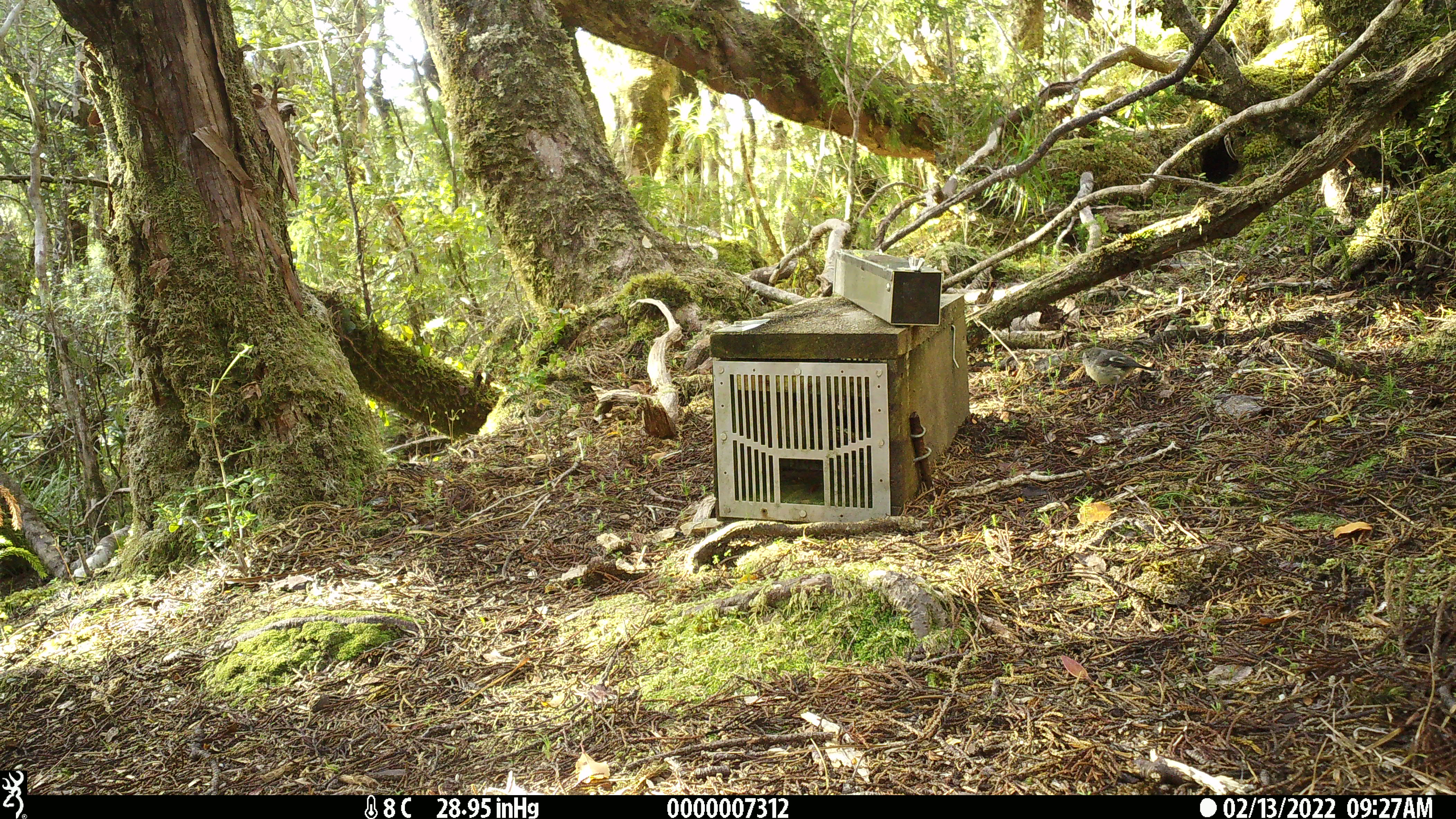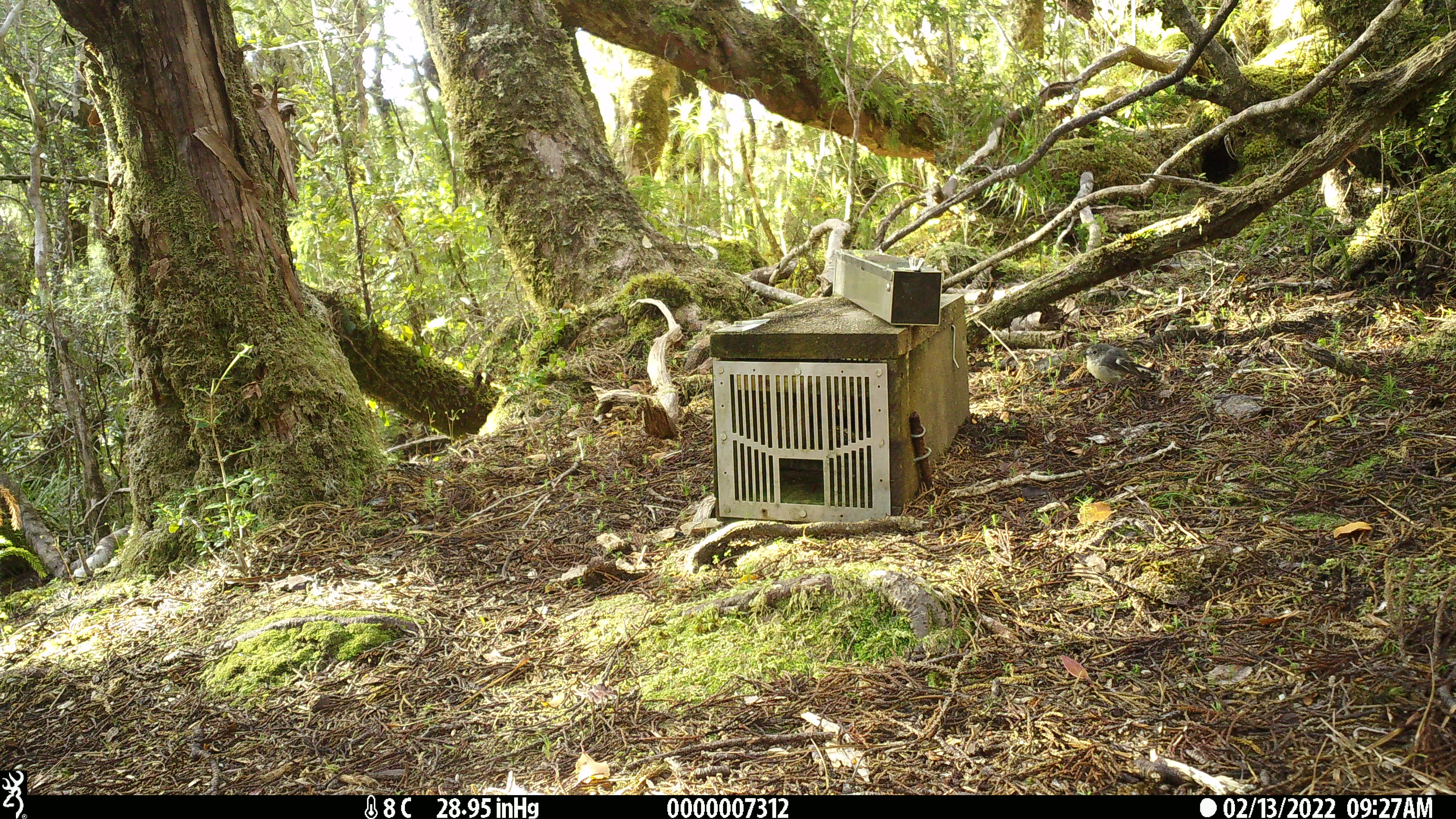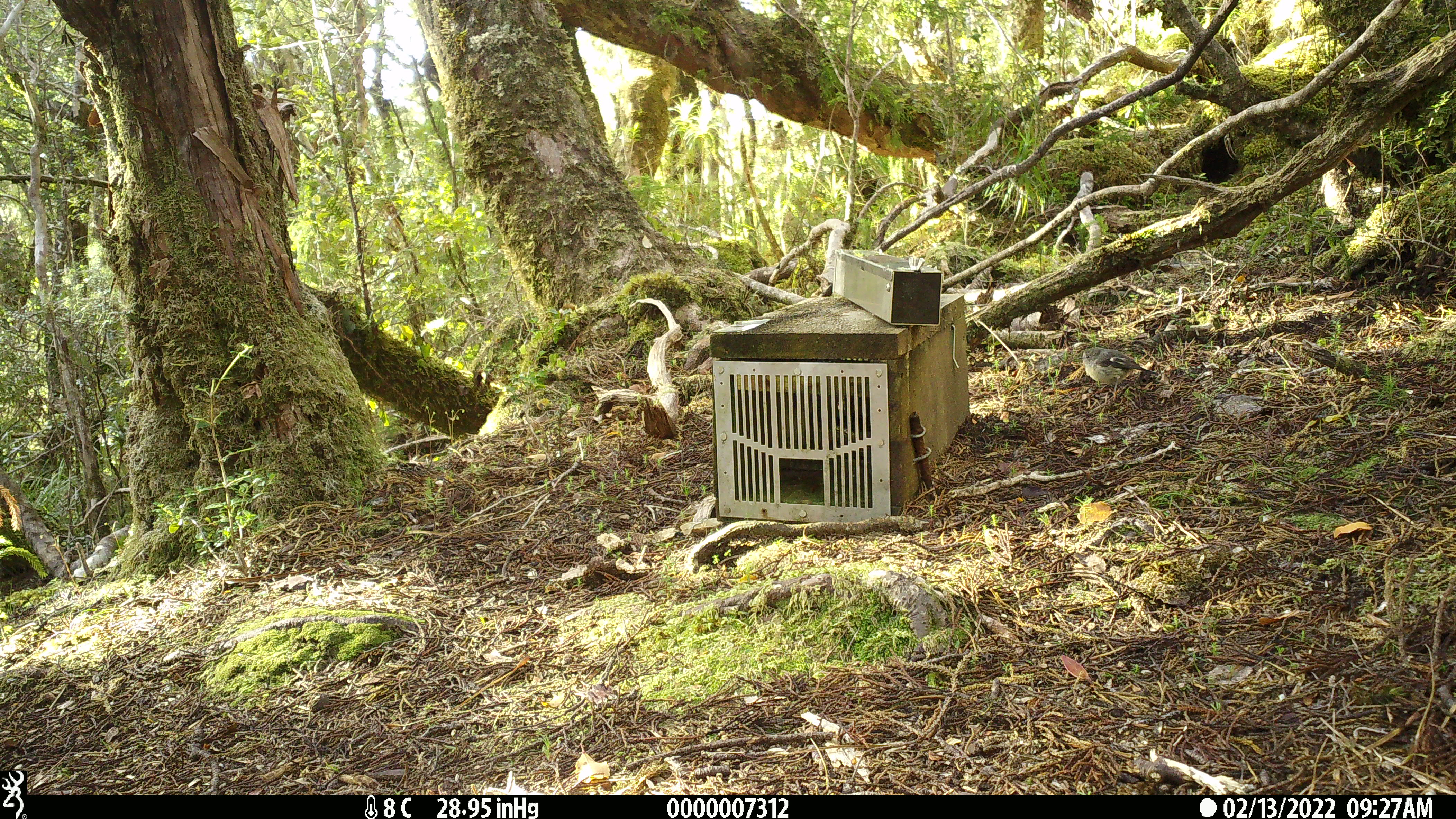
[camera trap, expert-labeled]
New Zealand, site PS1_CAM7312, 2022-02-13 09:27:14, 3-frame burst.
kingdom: Animalia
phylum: Chordata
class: Aves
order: Passeriformes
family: Petroicidae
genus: Petroica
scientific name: Petroica macrocephala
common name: tomtit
Tomtit (Petroica macrocephala).